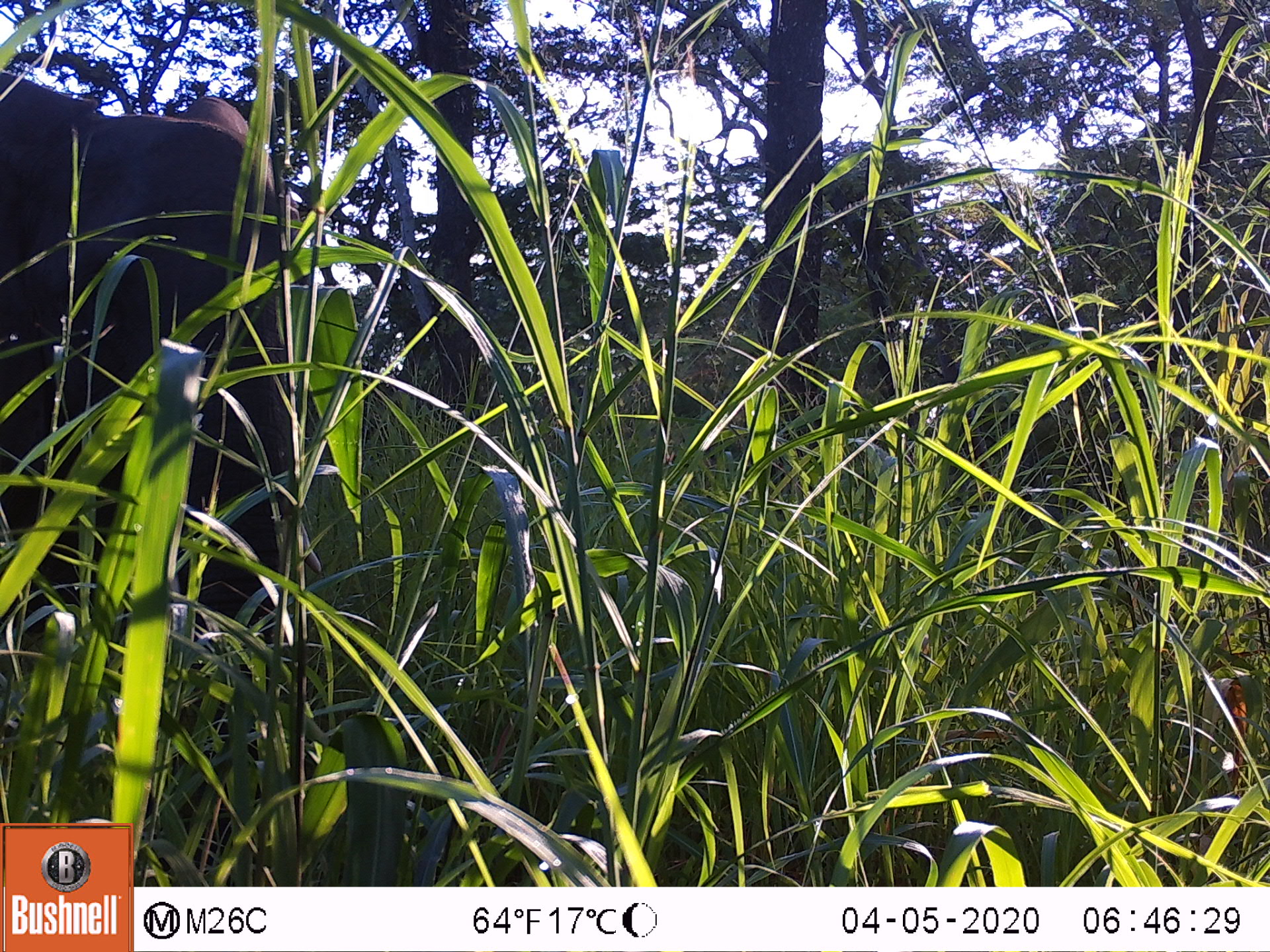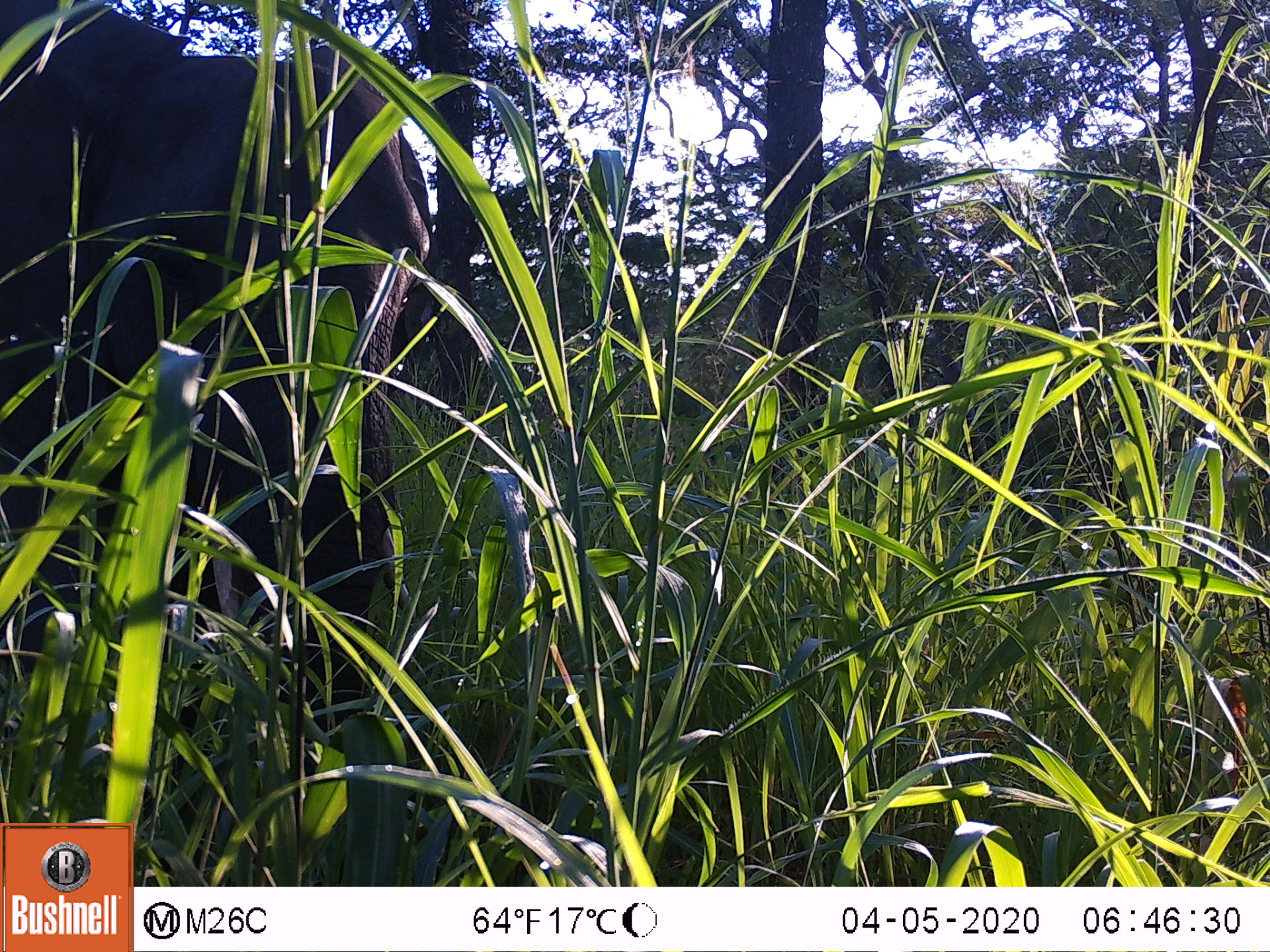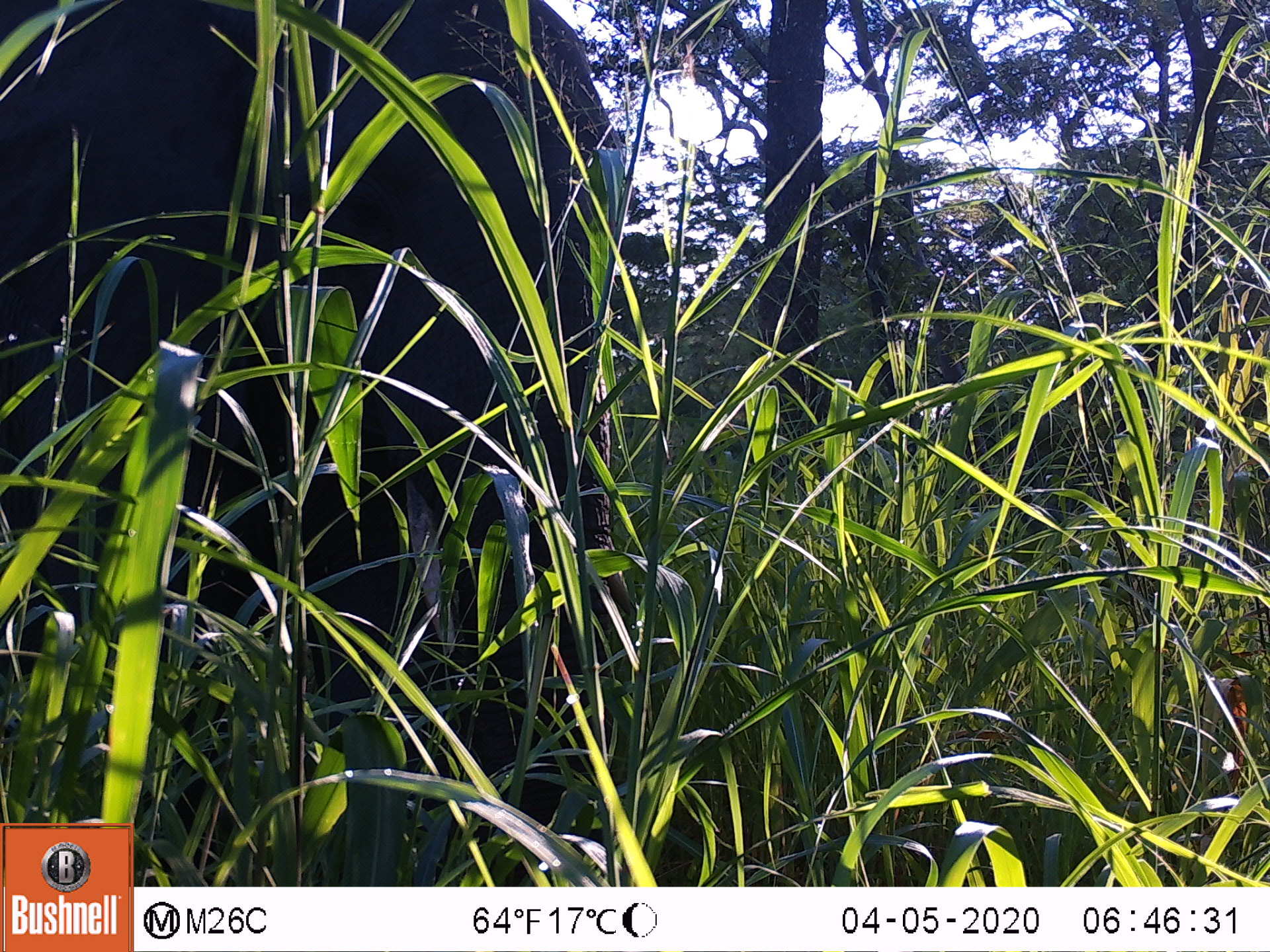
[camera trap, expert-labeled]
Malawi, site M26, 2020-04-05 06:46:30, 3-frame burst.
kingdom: Animalia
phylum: Chordata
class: Mammalia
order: Proboscidea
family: Elephantidae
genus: Loxodonta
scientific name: Loxodonta africana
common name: african savanna elephant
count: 1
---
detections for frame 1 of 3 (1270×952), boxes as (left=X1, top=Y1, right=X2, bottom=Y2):
african savanna elephant: (left=0, top=70, right=298, bottom=633)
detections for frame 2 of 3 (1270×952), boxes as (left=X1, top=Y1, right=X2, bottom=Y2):
african savanna elephant: (left=2, top=0, right=433, bottom=705)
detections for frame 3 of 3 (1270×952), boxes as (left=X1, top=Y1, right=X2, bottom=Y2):
african savanna elephant: (left=0, top=3, right=631, bottom=737)